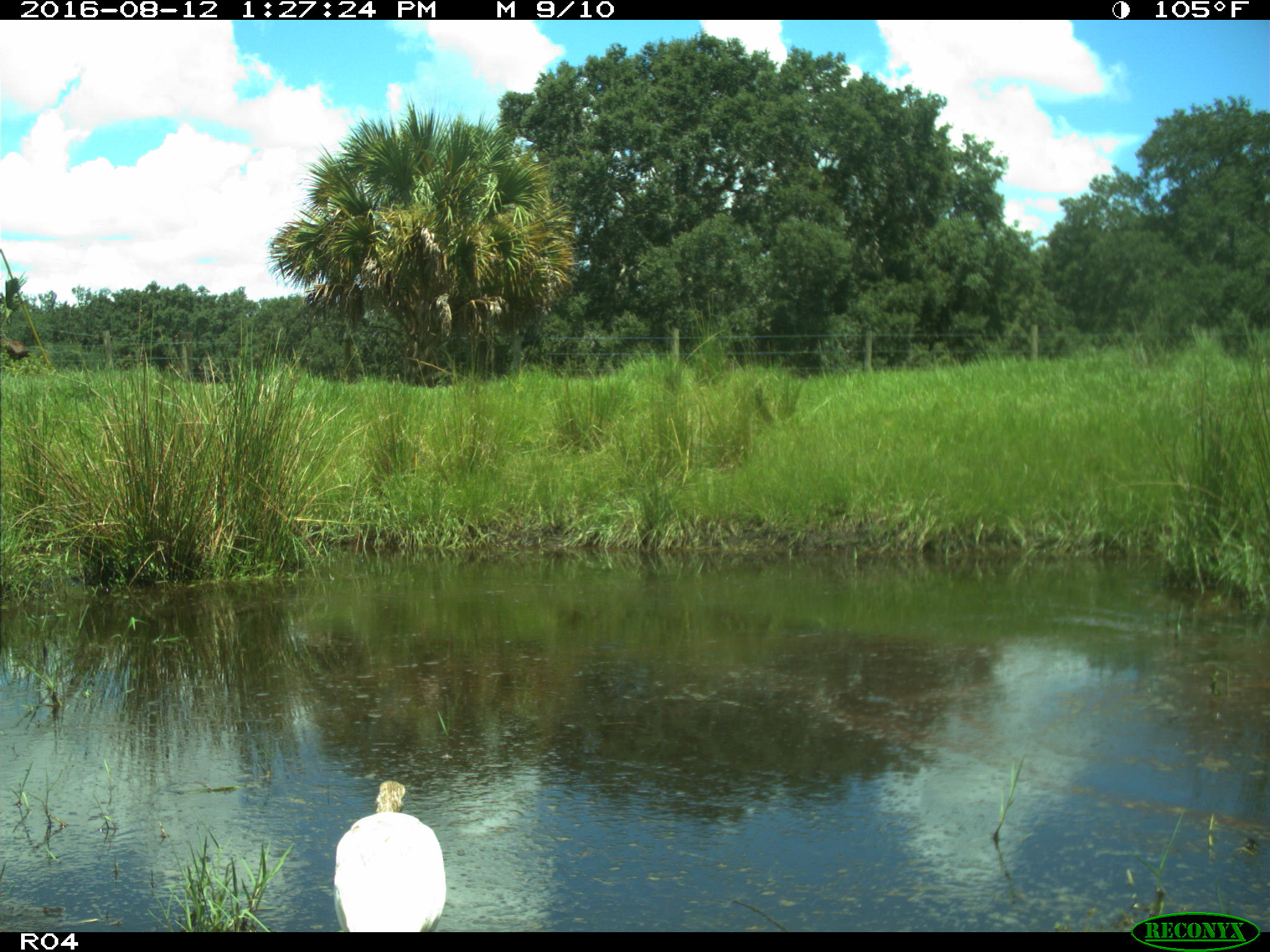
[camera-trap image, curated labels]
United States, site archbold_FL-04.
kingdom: Animalia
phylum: Chordata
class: Aves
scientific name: Aves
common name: birds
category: unidentified bird